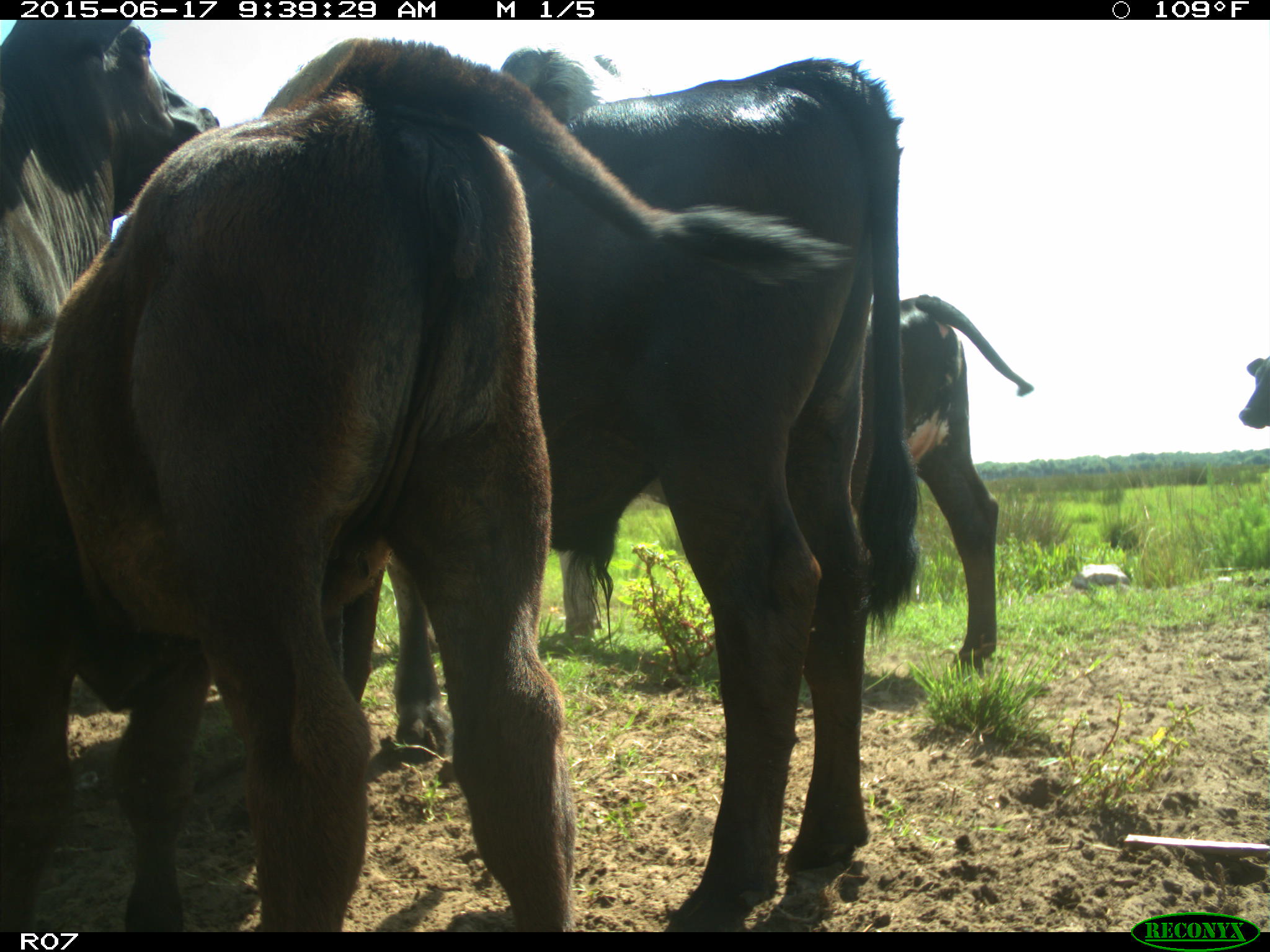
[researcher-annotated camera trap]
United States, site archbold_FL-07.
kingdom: Animalia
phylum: Chordata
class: Mammalia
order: Artiodactyla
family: Bovidae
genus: Bos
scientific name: Bos taurus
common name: domestic cow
Bos taurus (domestic cow).